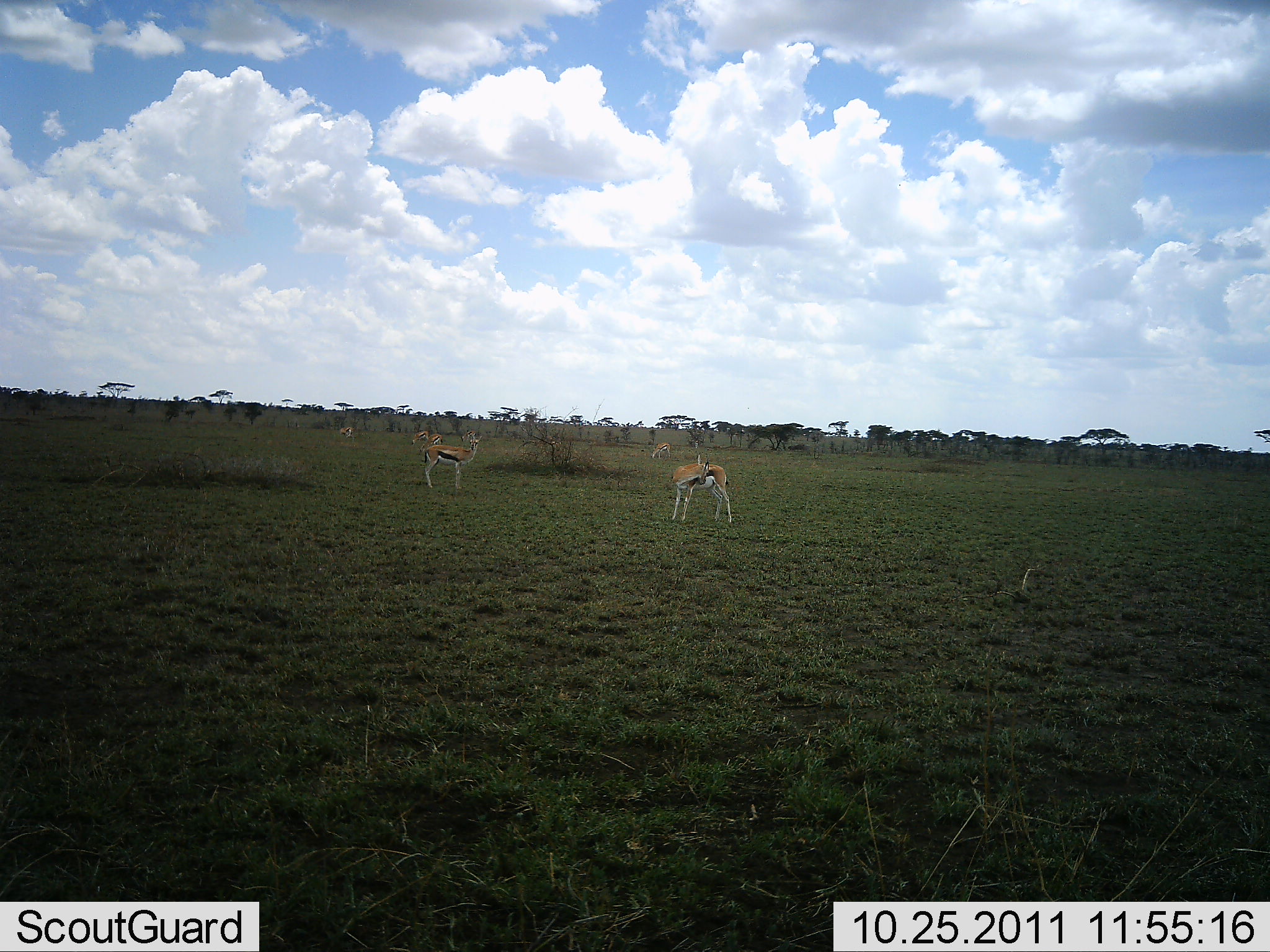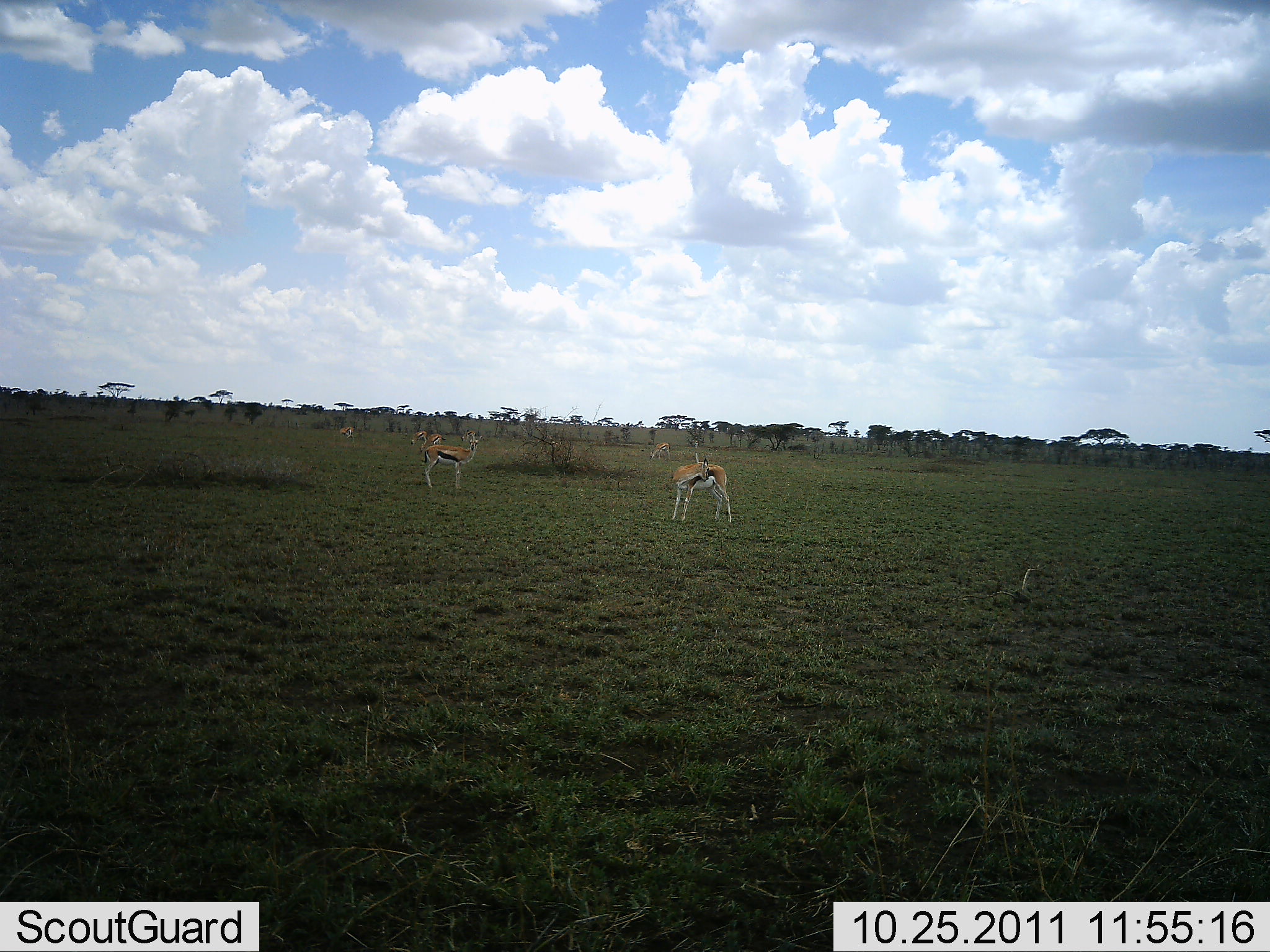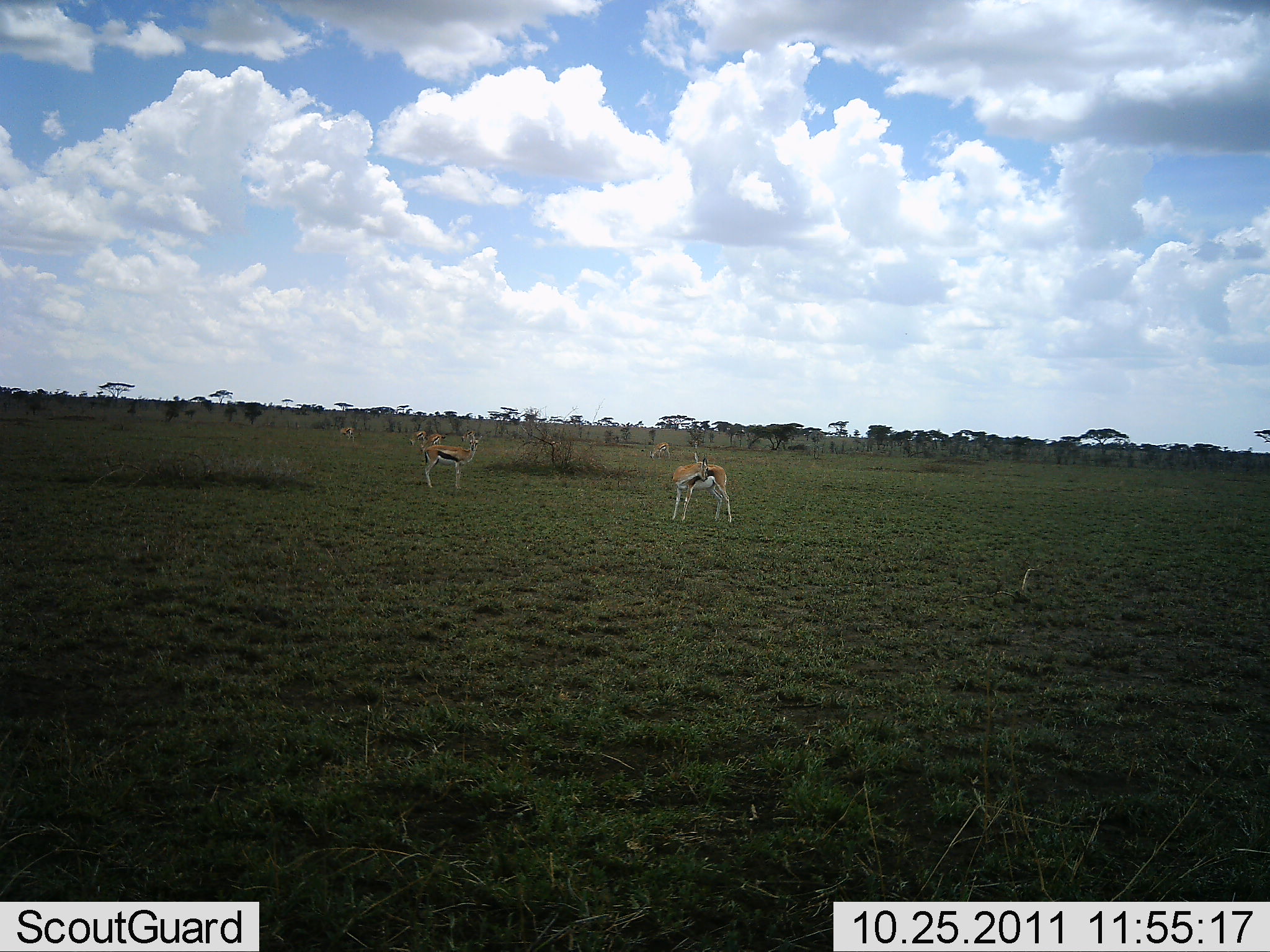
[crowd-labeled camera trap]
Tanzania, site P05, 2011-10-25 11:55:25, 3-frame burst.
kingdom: Animalia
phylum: Chordata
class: Mammalia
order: Artiodactyla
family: Bovidae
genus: Eudorcas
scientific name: Eudorcas thomsonii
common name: thomson's gazelle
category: gazellethomsons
Gazellethomsons (thomson's gazelle) (Eudorcas thomsonii), count 4. Behavior (volunteer vote fractions): standing 93%, resting 7%, moving 7%, interacting 0%. Young present (vote fraction): 0%. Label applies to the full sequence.